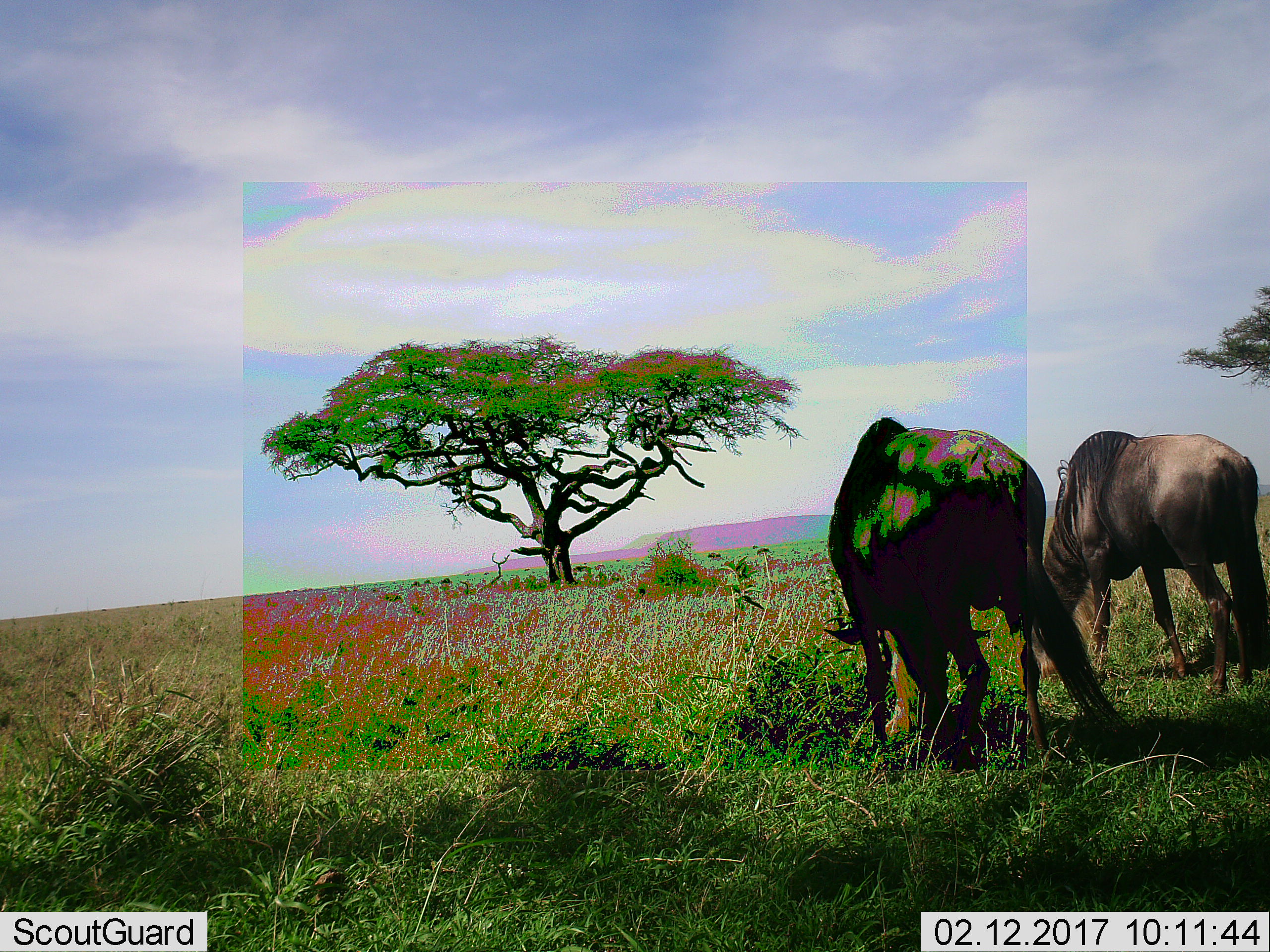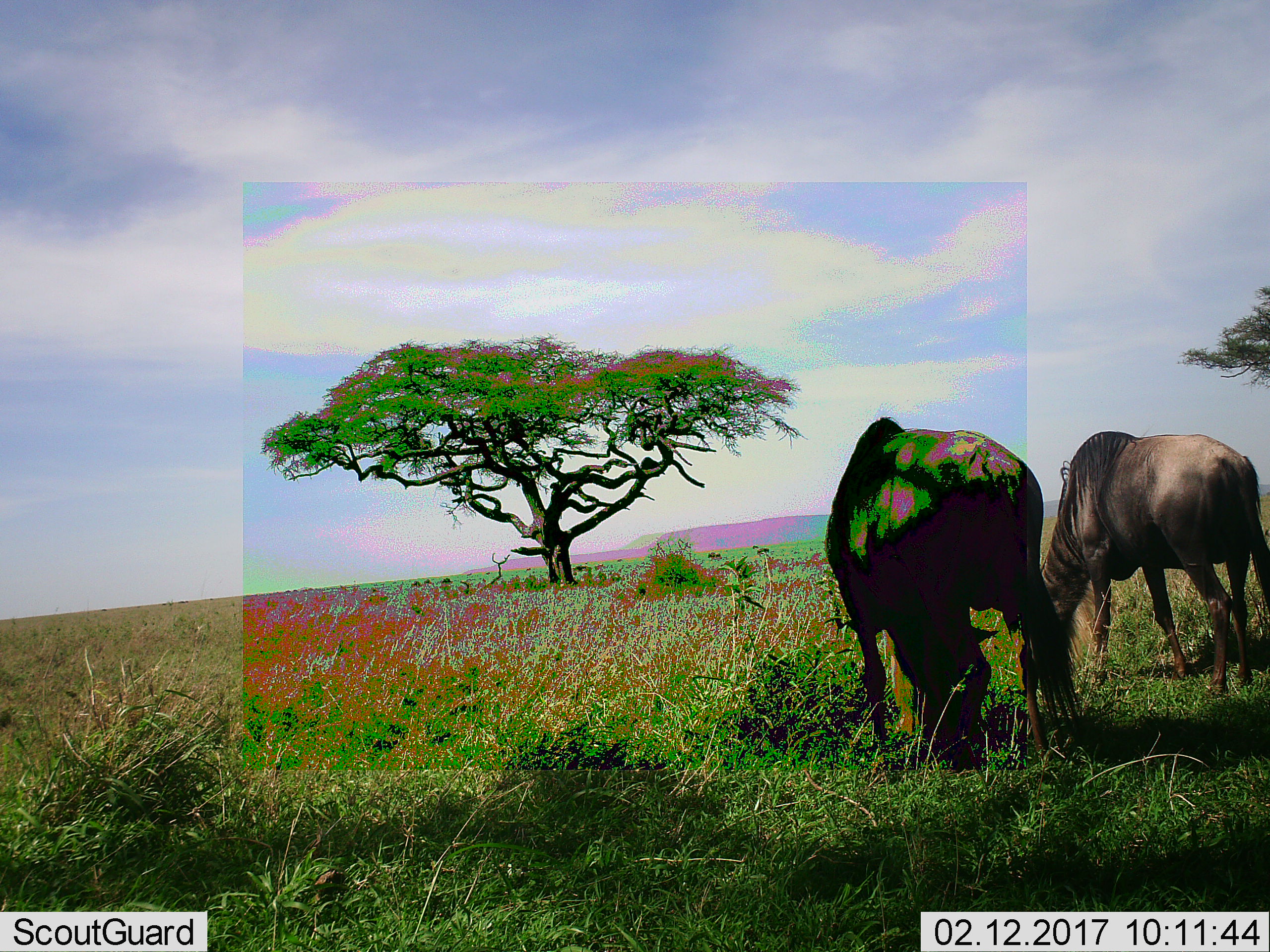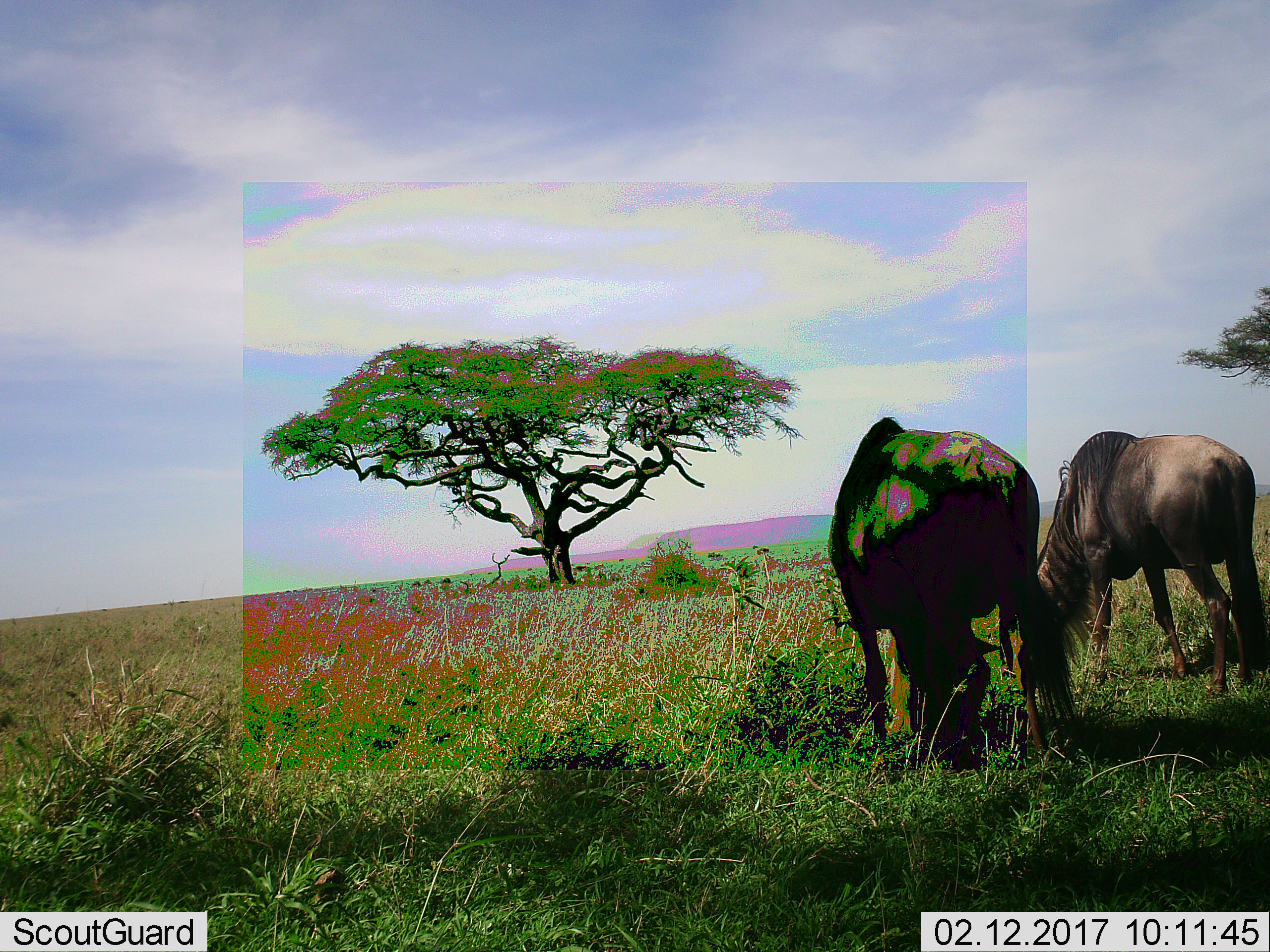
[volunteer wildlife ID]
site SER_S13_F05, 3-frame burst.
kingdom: Animalia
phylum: Chordata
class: Mammalia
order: Artiodactyla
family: Bovidae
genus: Connochaetes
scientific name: Connochaetes taurinus taurinus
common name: blue wildebeest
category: wildebeestblue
Wildebeestblue (blue wildebeest) (Connochaetes taurinus taurinus), count 2. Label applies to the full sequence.